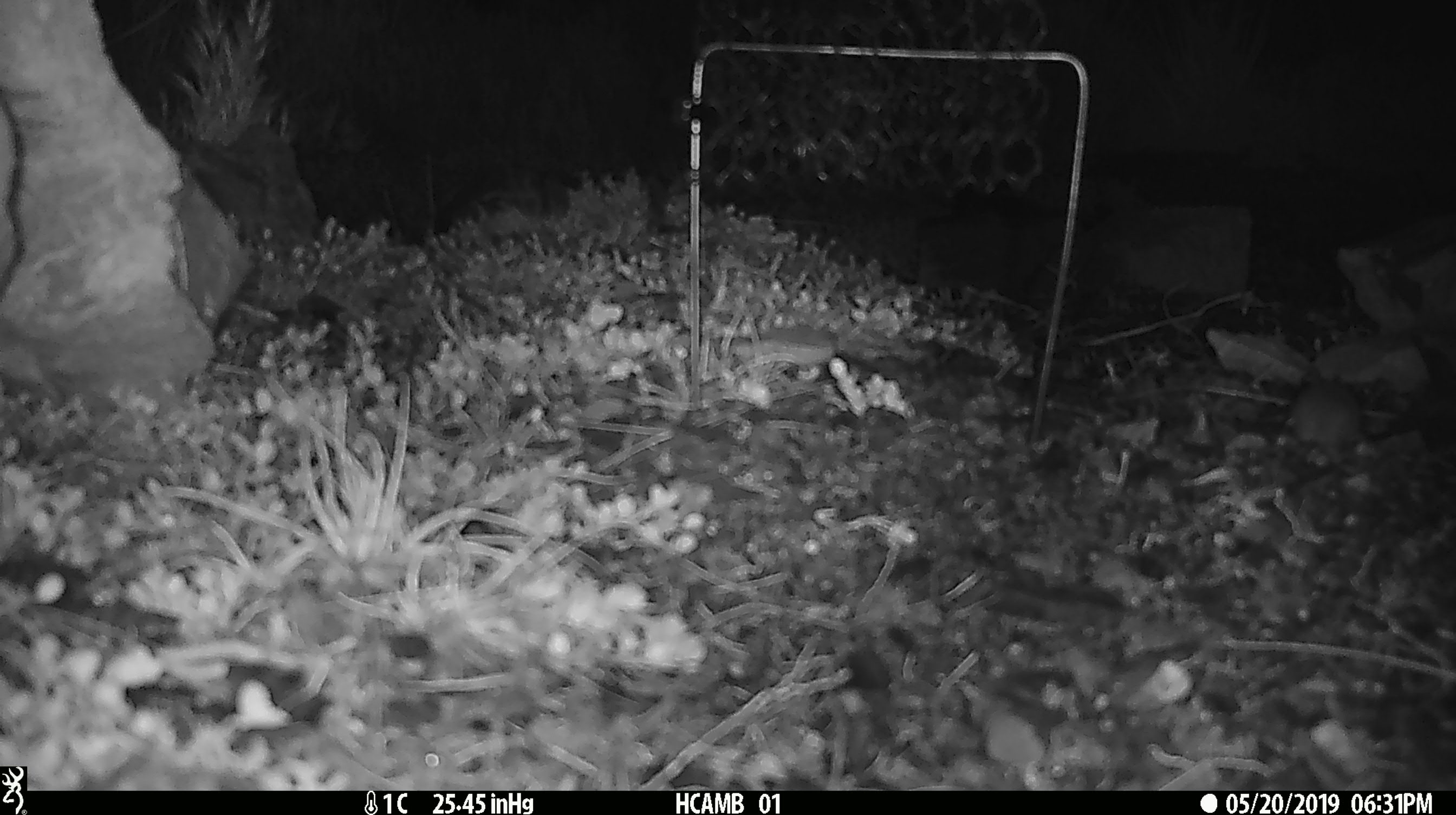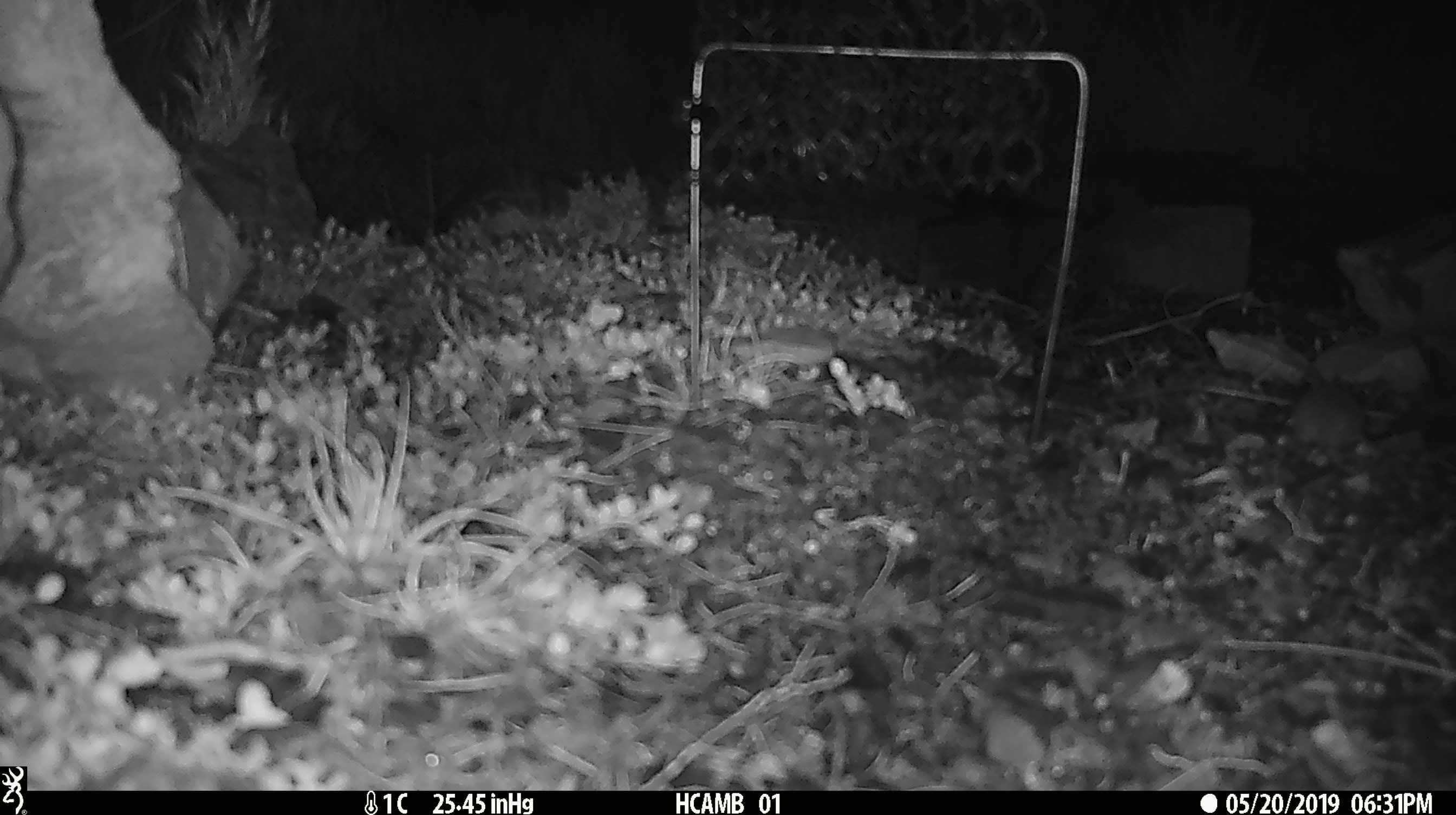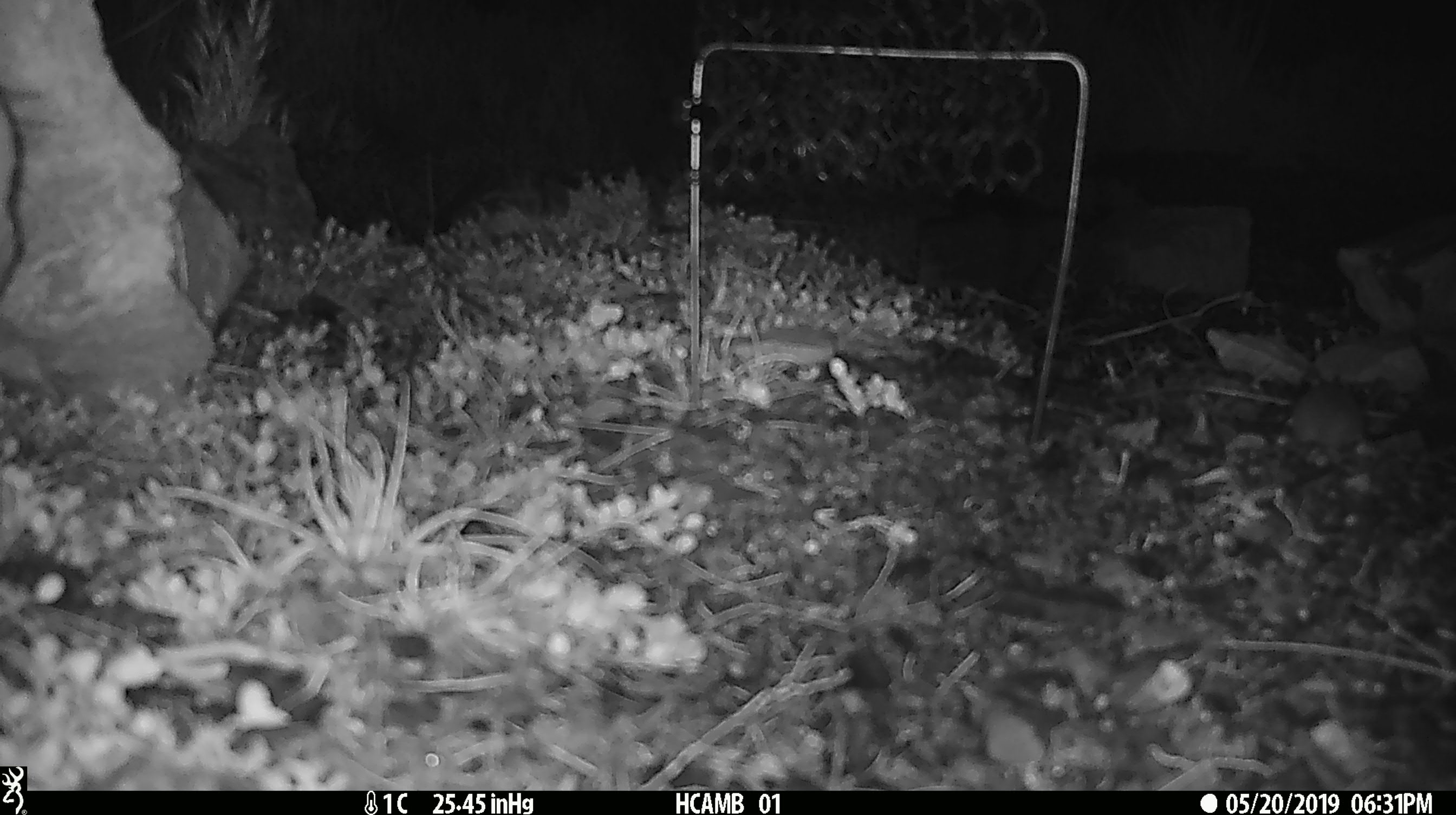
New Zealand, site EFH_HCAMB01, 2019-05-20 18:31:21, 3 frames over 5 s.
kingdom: Animalia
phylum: Chordata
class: Mammalia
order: Rodentia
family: Muridae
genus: Mus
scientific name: Mus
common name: mouse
Mouse (Mus).